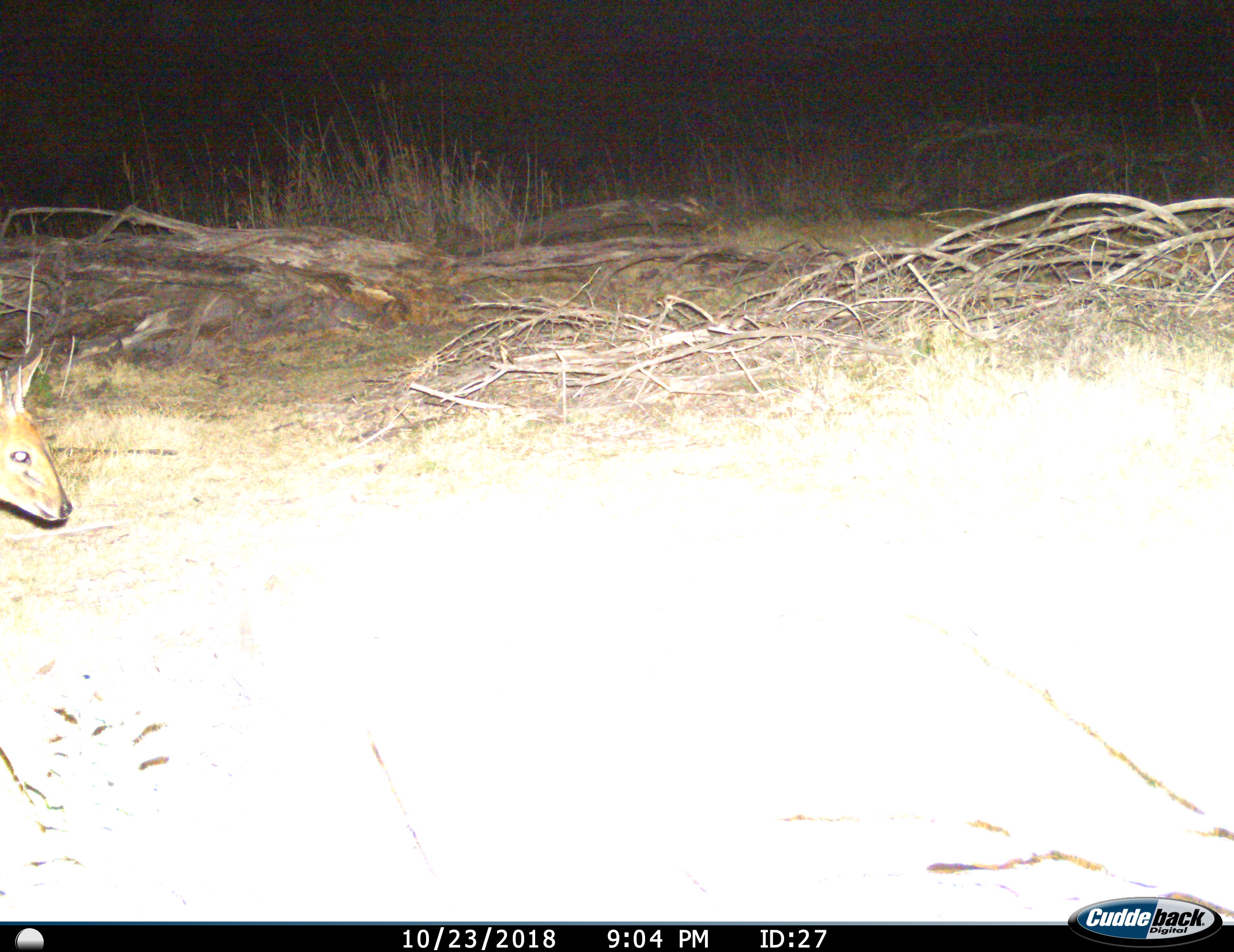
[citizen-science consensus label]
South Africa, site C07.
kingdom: Animalia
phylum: Chordata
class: Mammalia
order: Artiodactyla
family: Bovidae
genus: Sylvicapra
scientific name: Sylvicapra grimmia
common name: common grey duiker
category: duikercommongrey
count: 1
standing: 14%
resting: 0%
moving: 86%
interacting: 0%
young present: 0%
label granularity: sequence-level